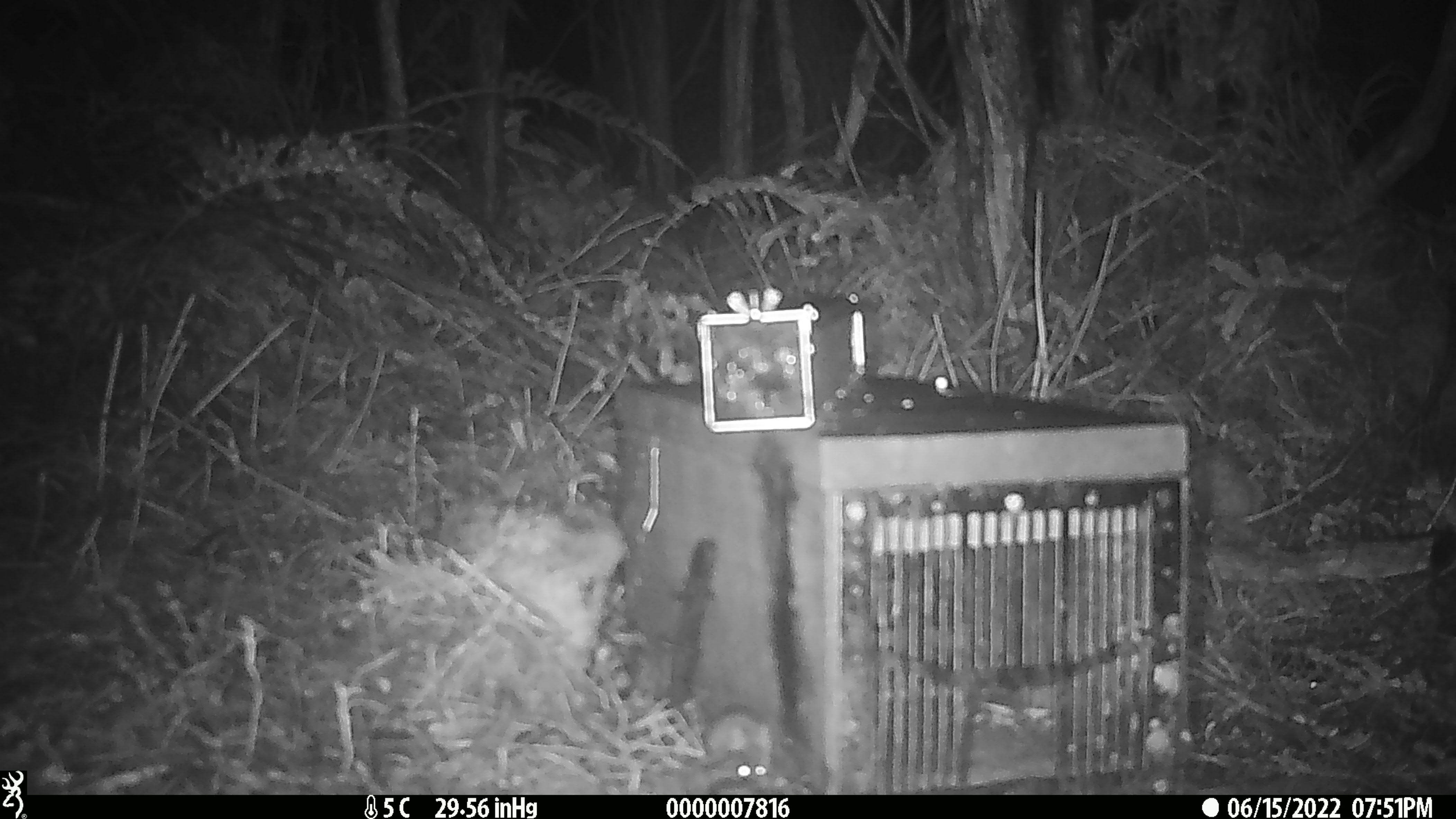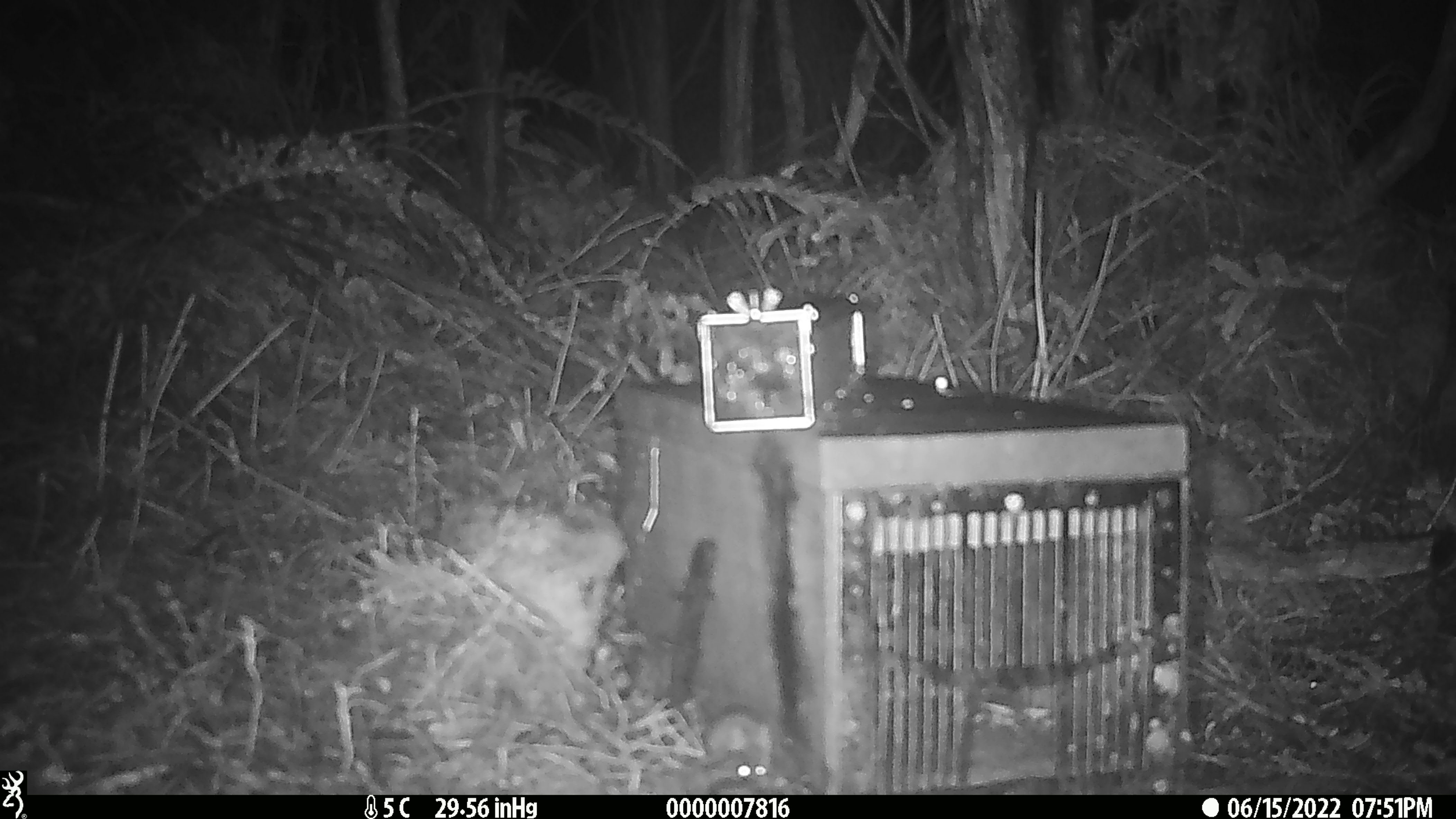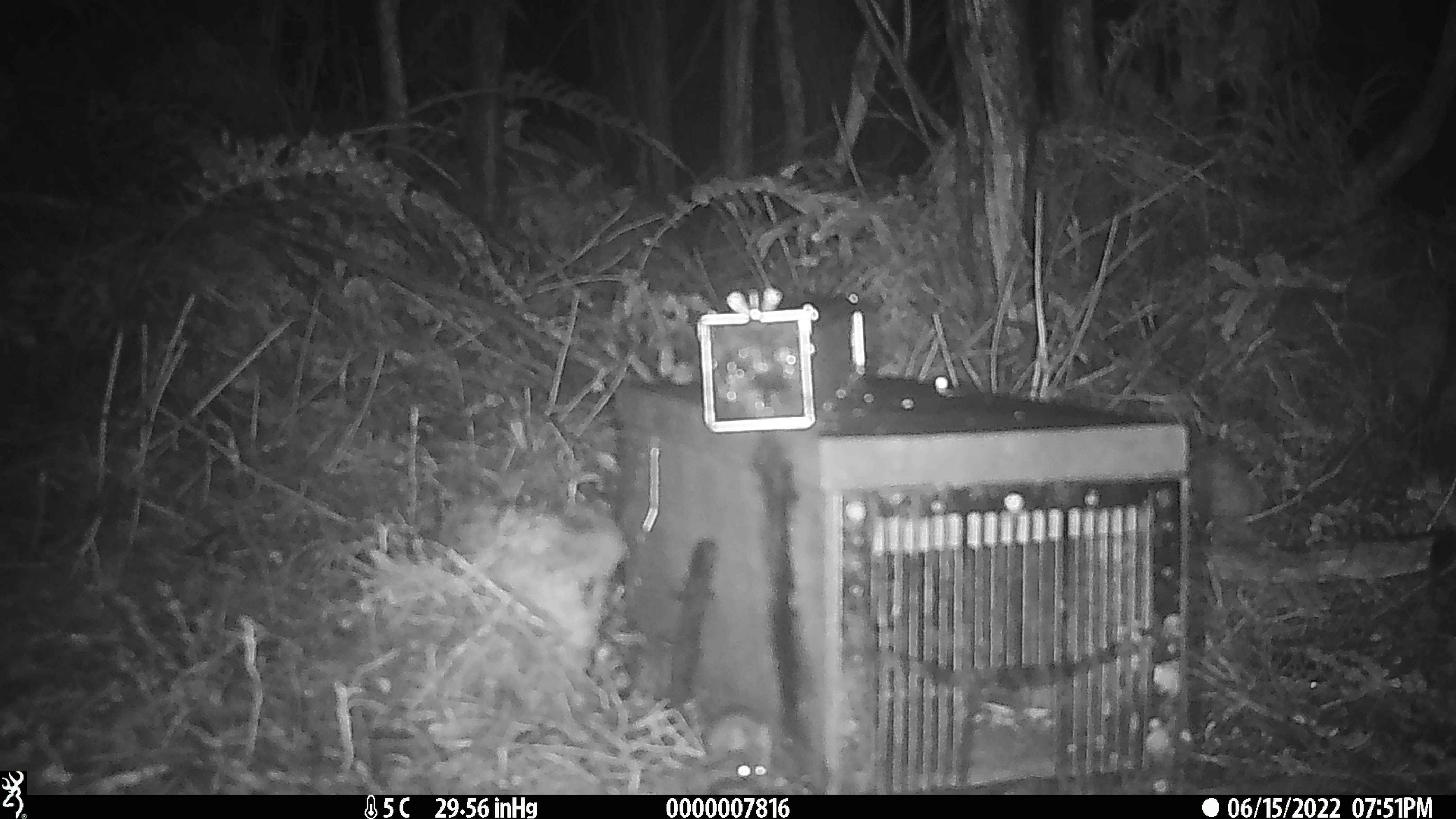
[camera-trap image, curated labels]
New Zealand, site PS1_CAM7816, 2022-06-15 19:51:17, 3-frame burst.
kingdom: Animalia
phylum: Chordata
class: Mammalia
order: Rodentia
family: Muridae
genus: Mus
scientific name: Mus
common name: mouse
Mouse (Mus).